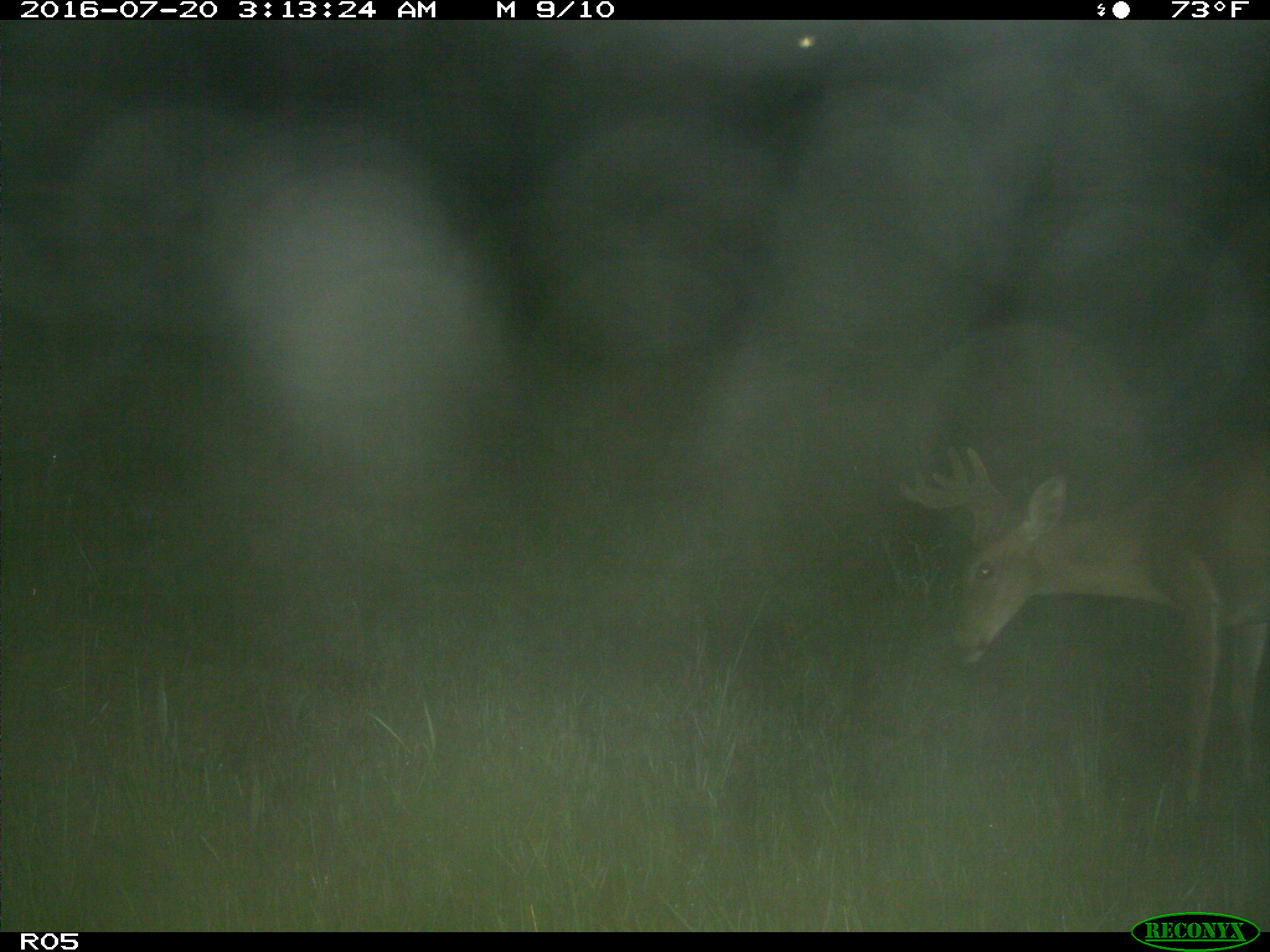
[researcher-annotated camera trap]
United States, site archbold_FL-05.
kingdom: Animalia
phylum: Chordata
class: Mammalia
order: Artiodactyla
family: Cervidae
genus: Odocoileus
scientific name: Odocoileus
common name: deer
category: unidentified deer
Unidentified deer (deer) (Odocoileus).